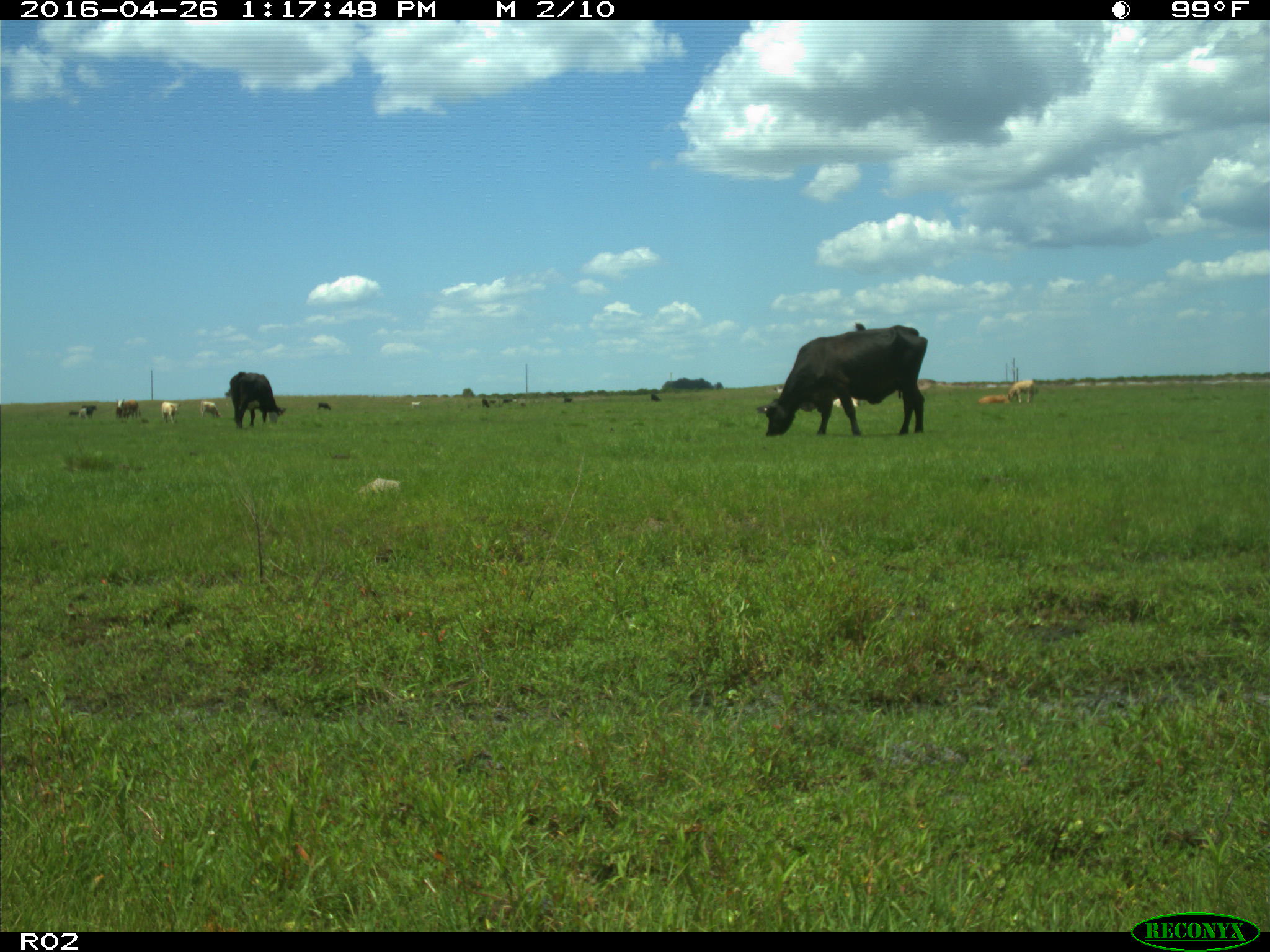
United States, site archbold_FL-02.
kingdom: Animalia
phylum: Chordata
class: Mammalia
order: Artiodactyla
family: Bovidae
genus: Bos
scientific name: Bos taurus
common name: domestic cow